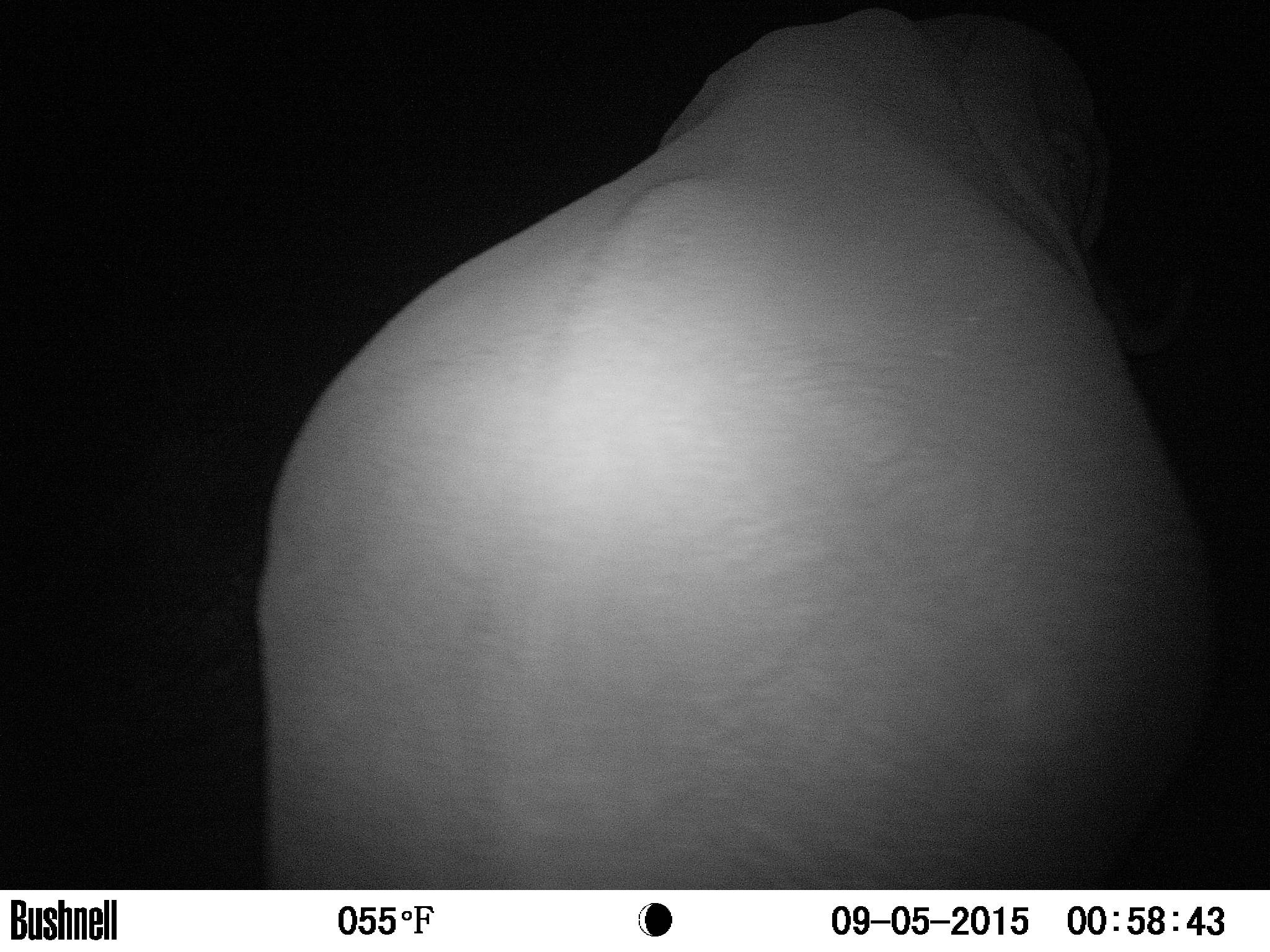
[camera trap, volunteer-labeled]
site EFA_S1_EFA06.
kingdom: Animalia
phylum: Chordata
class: Mammalia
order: Proboscidea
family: Elephantidae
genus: Loxodonta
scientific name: Loxodonta africana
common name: african bush elephant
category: elephant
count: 1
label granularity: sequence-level